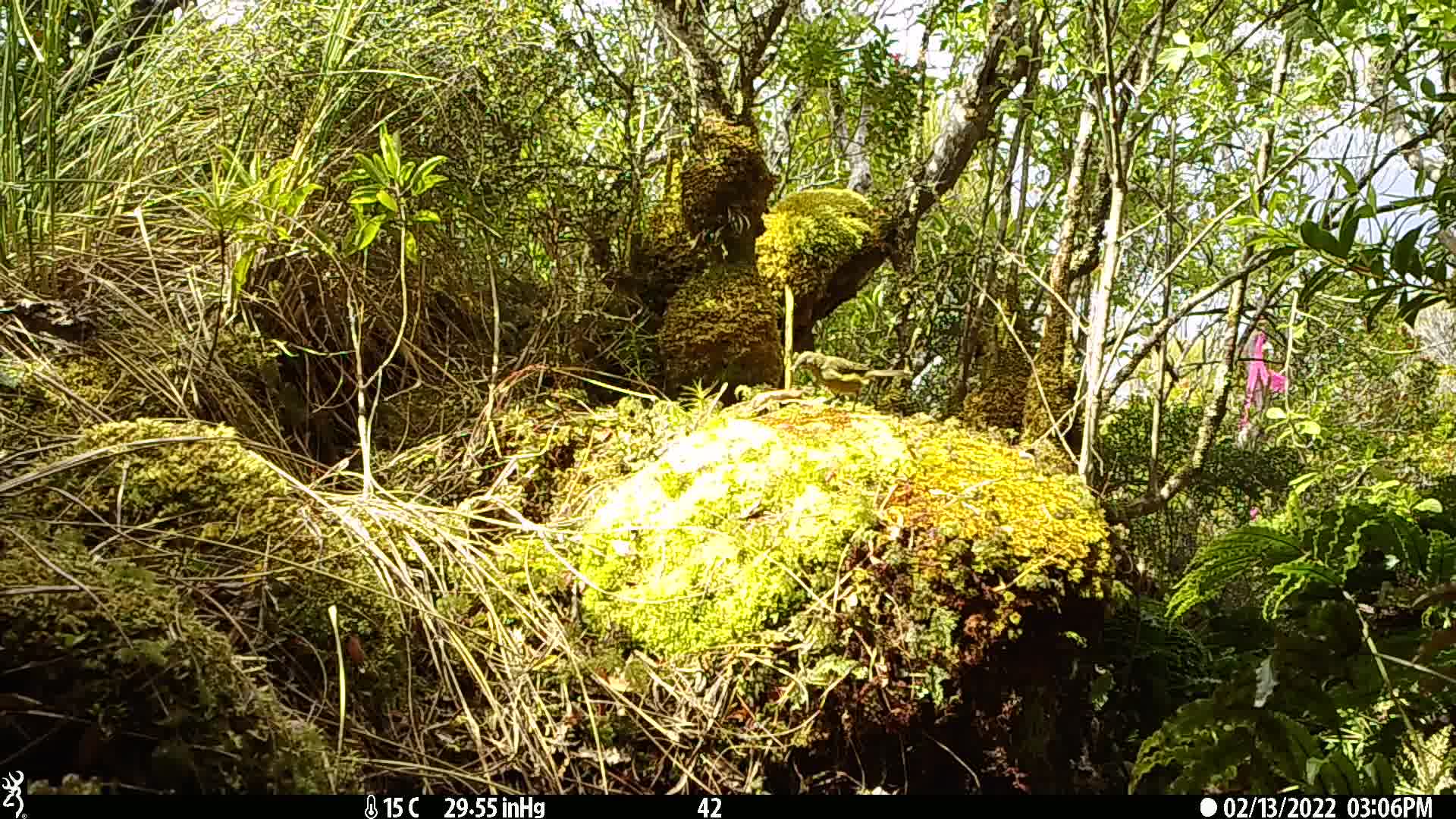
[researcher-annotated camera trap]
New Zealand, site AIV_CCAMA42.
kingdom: Animalia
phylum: Chordata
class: Aves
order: Passeriformes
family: Meliphagidae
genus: Anthornis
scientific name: Anthornis melanura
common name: new zealand bellbird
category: bellbird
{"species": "bellbird (new zealand bellbird) (Anthornis melanura)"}